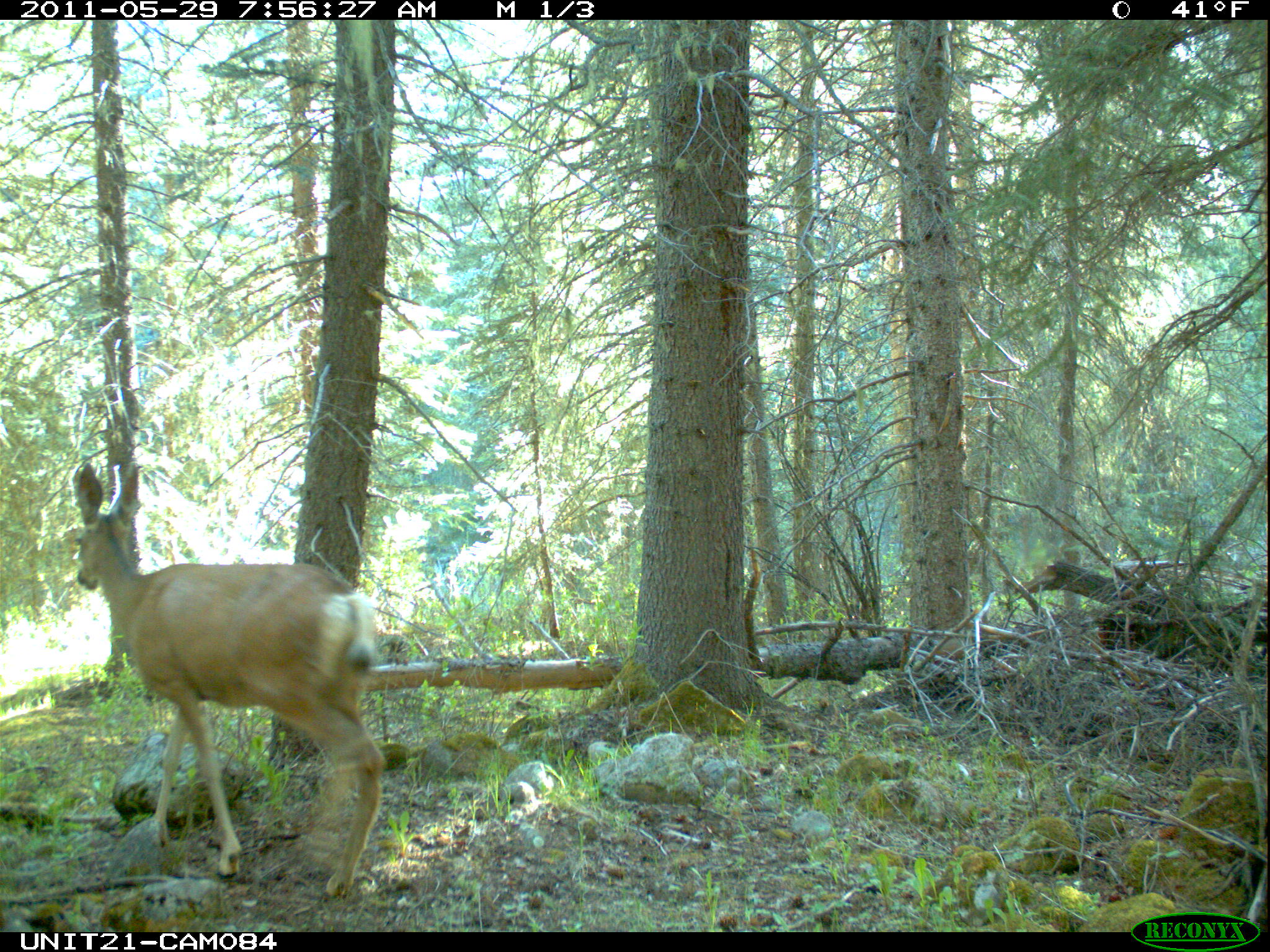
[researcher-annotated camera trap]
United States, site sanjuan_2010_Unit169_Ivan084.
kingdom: Animalia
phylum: Chordata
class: Mammalia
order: Artiodactyla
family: Cervidae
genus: Odocoileus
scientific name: Odocoileus hemionus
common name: mule deer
Odocoileus hemionus (mule deer).